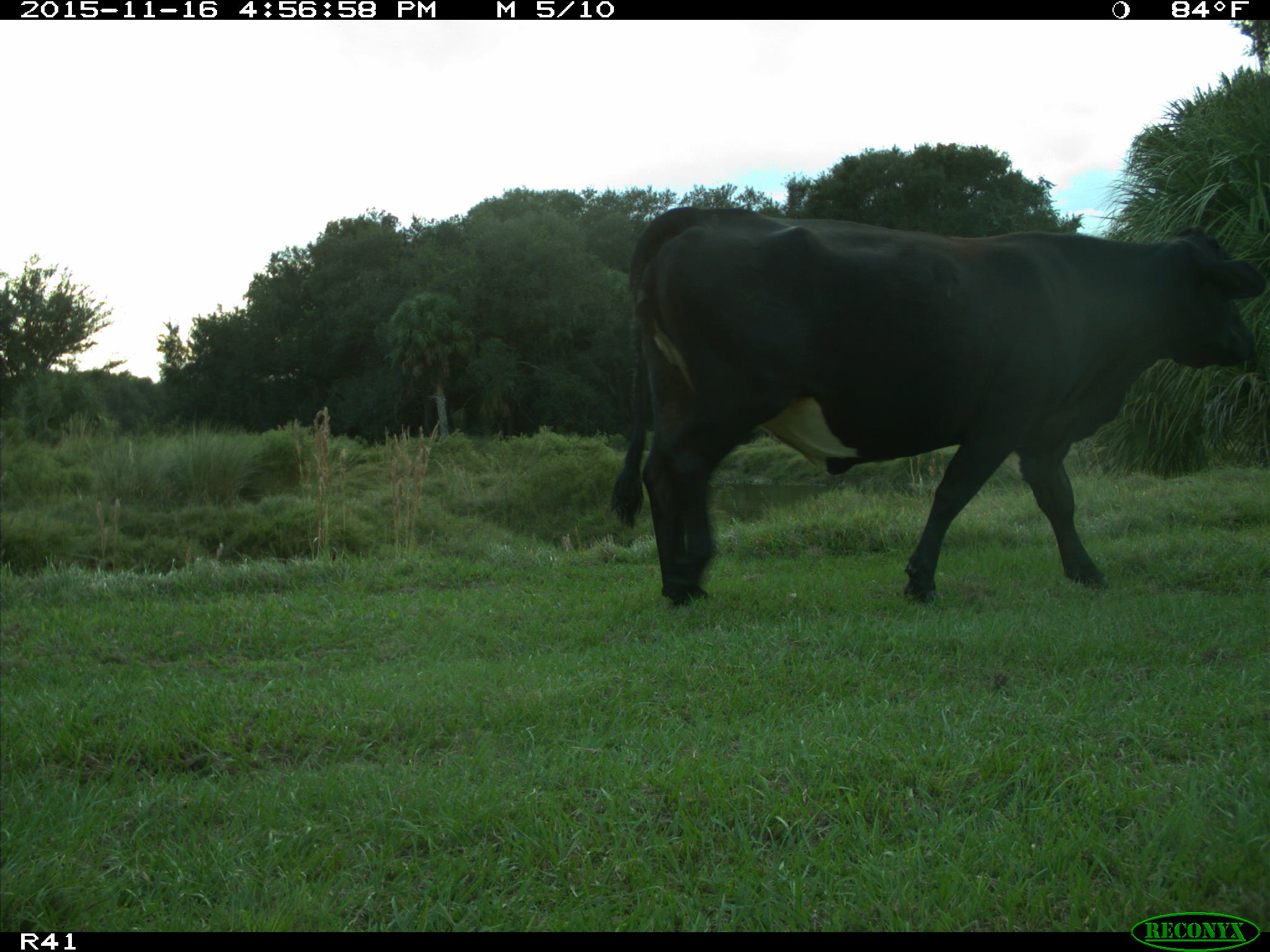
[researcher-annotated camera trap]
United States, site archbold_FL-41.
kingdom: Animalia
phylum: Chordata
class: Mammalia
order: Artiodactyla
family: Bovidae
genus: Bos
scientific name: Bos taurus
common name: domestic cow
Bos taurus (domestic cow).